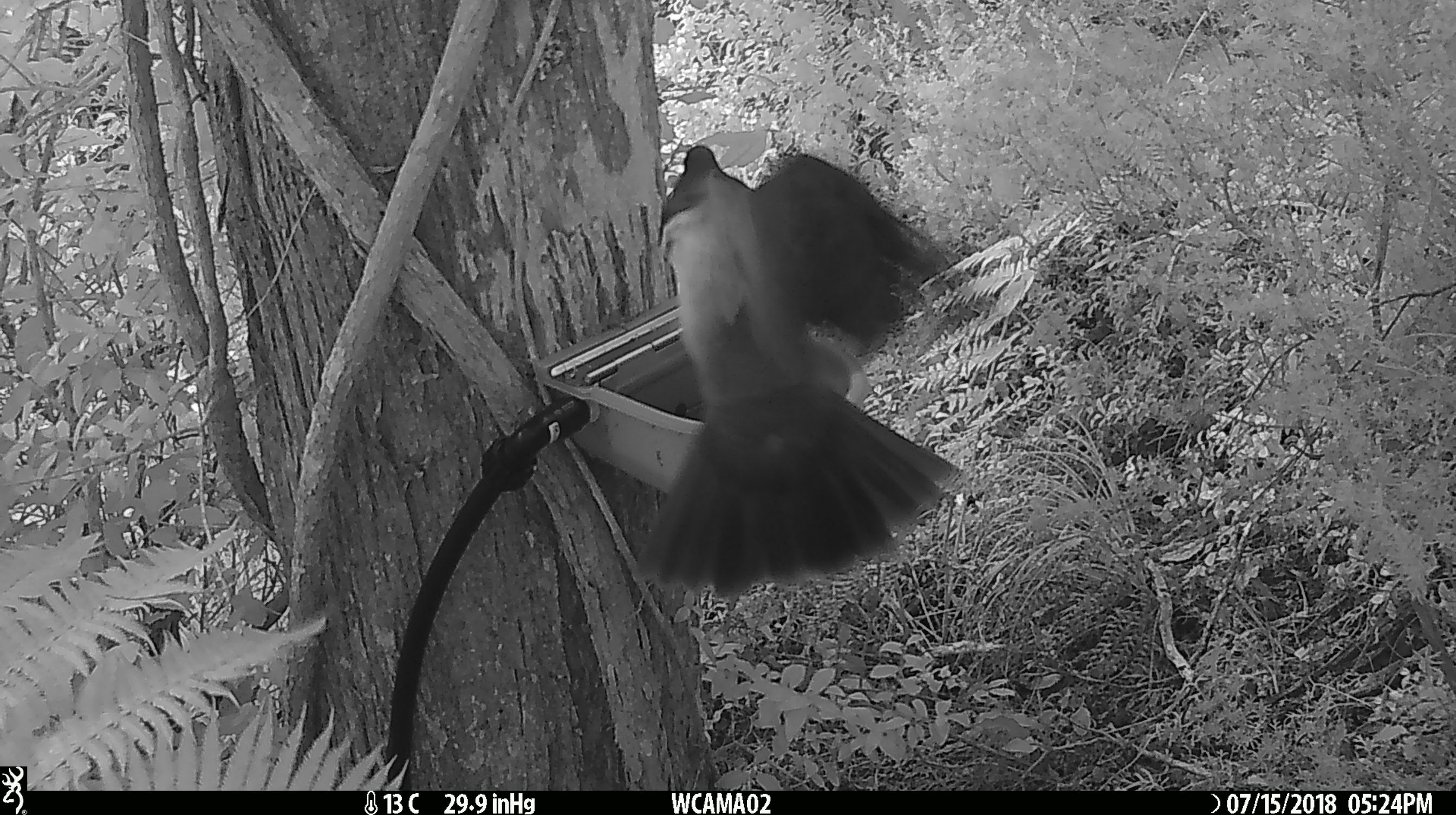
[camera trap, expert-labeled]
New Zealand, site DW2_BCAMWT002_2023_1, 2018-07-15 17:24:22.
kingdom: Animalia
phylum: Chordata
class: Aves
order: Columbiformes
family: Columbidae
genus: Hemiphaga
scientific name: Hemiphaga novaeseelandiae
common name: new zealand pigeon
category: kereru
Kereru (new zealand pigeon) (Hemiphaga novaeseelandiae).